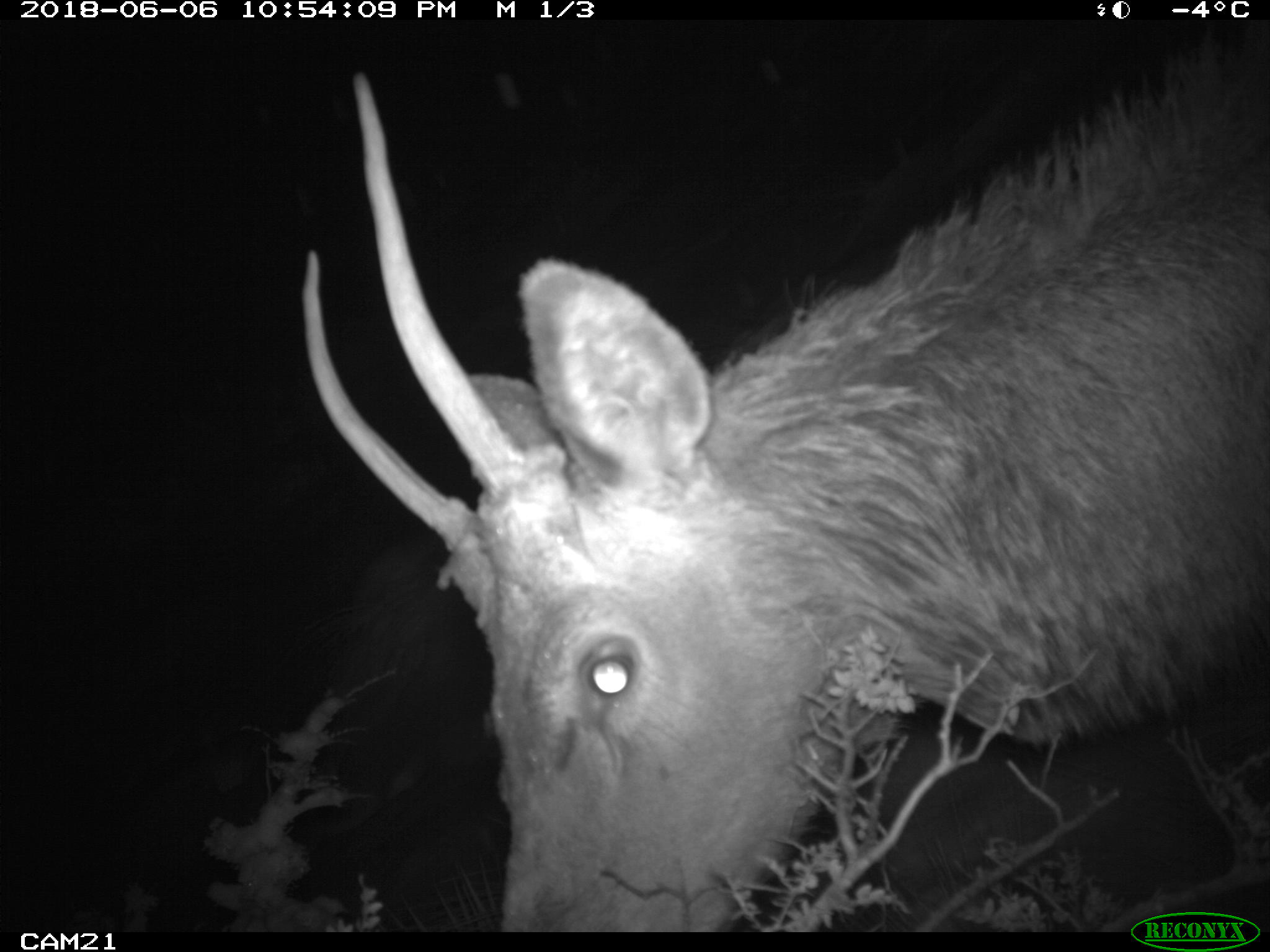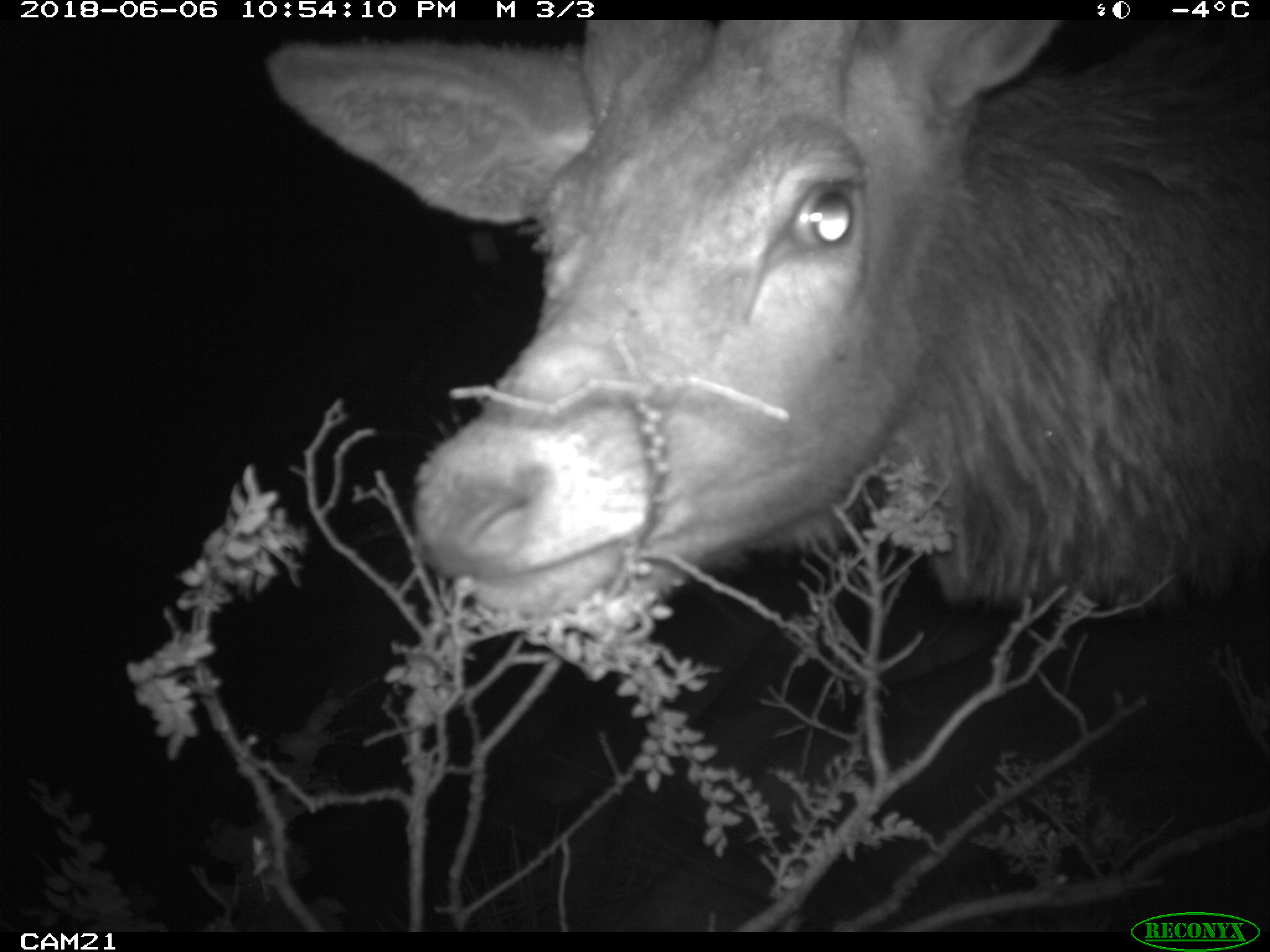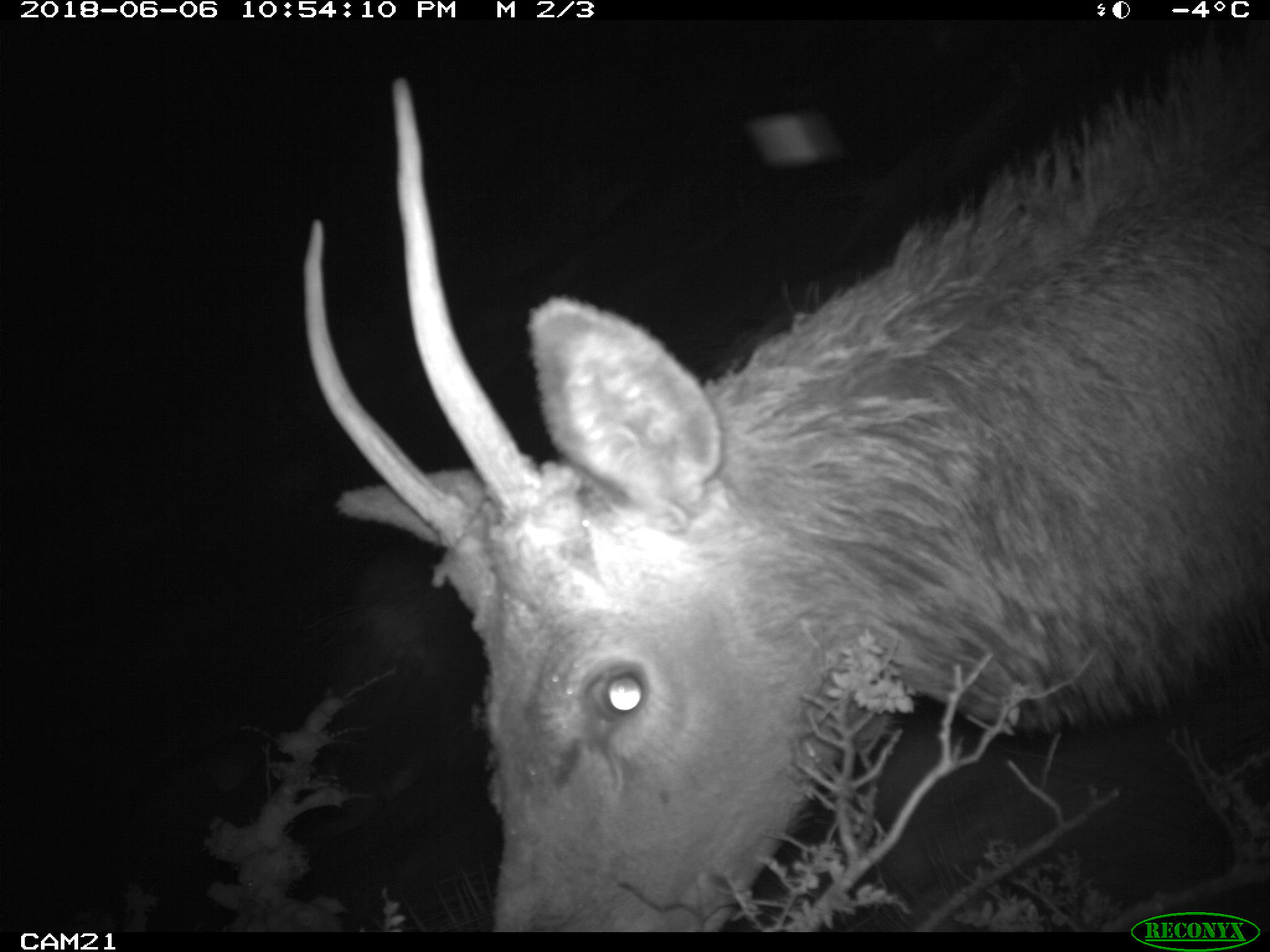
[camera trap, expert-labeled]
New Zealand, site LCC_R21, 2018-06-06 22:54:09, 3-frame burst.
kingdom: Animalia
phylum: Chordata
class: Mammalia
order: Artiodactyla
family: Cervidae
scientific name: Cervidae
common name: deer